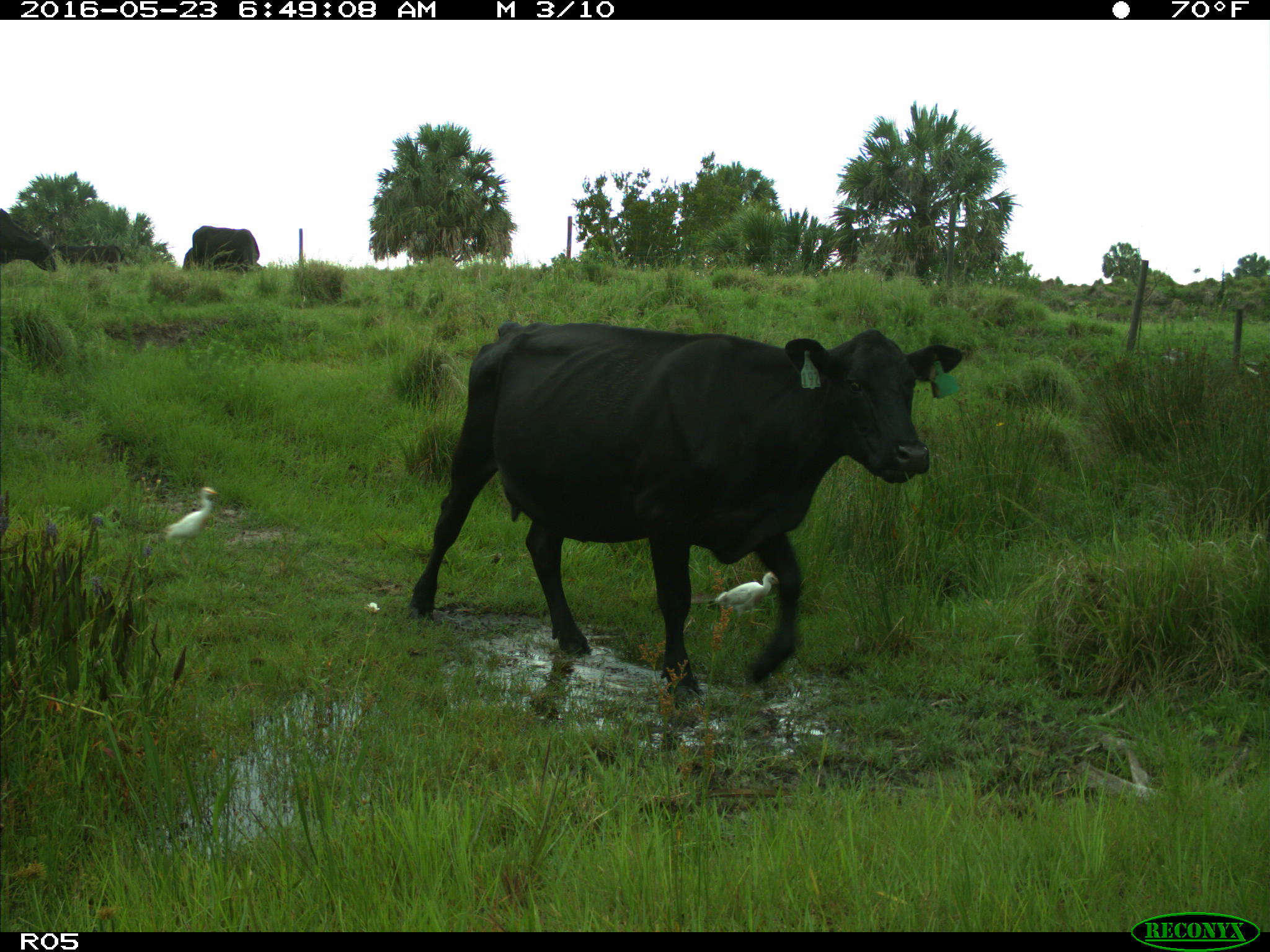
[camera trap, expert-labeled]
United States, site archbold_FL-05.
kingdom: Animalia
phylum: Chordata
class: Mammalia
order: Artiodactyla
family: Bovidae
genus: Bos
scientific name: Bos taurus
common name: domestic cow